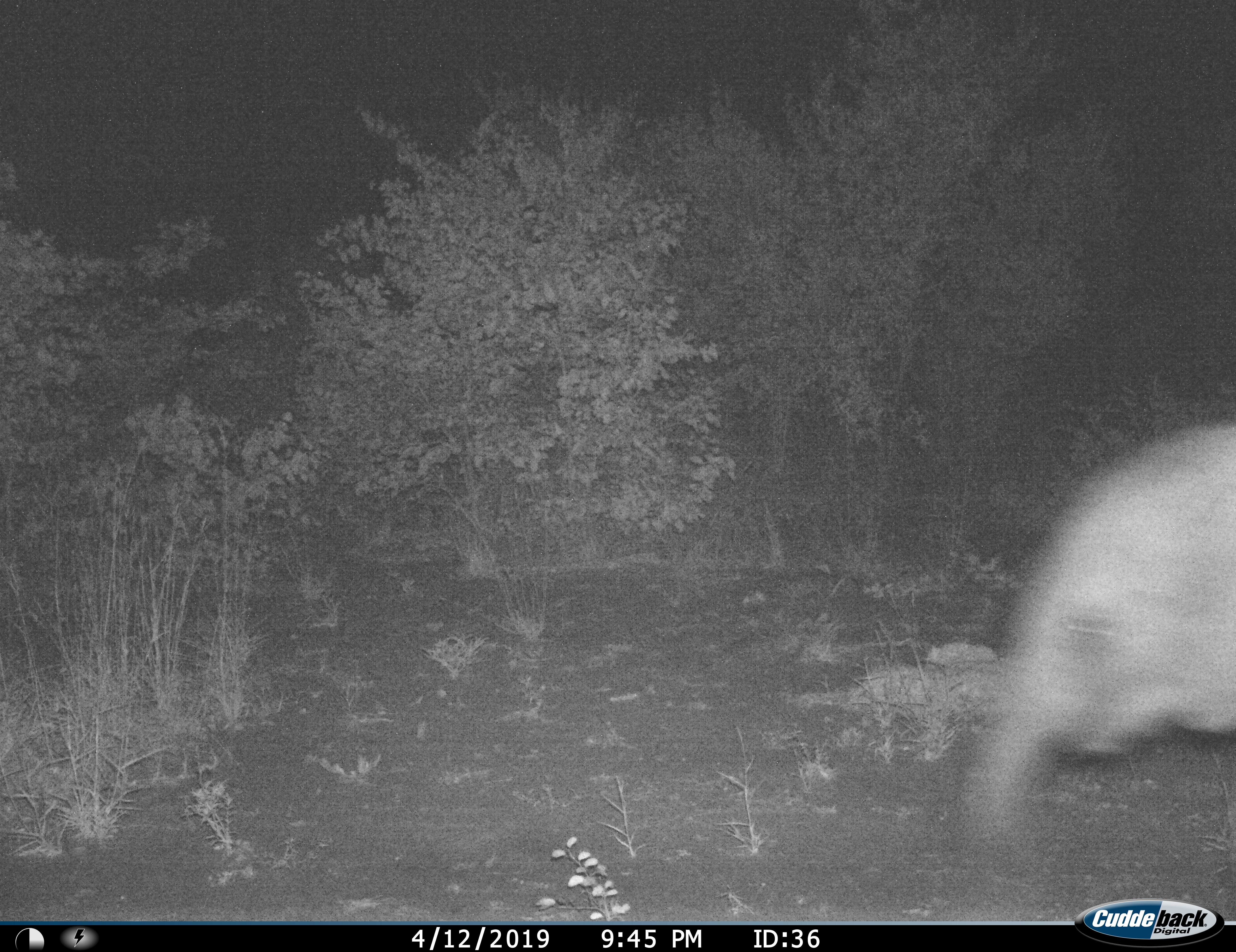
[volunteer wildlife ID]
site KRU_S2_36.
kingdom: Animalia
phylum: Chordata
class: Mammalia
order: Proboscidea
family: Elephantidae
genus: Loxodonta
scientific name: Loxodonta africana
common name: african bush elephant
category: elephant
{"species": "elephant (african bush elephant) (Loxodonta africana)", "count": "1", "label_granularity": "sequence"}